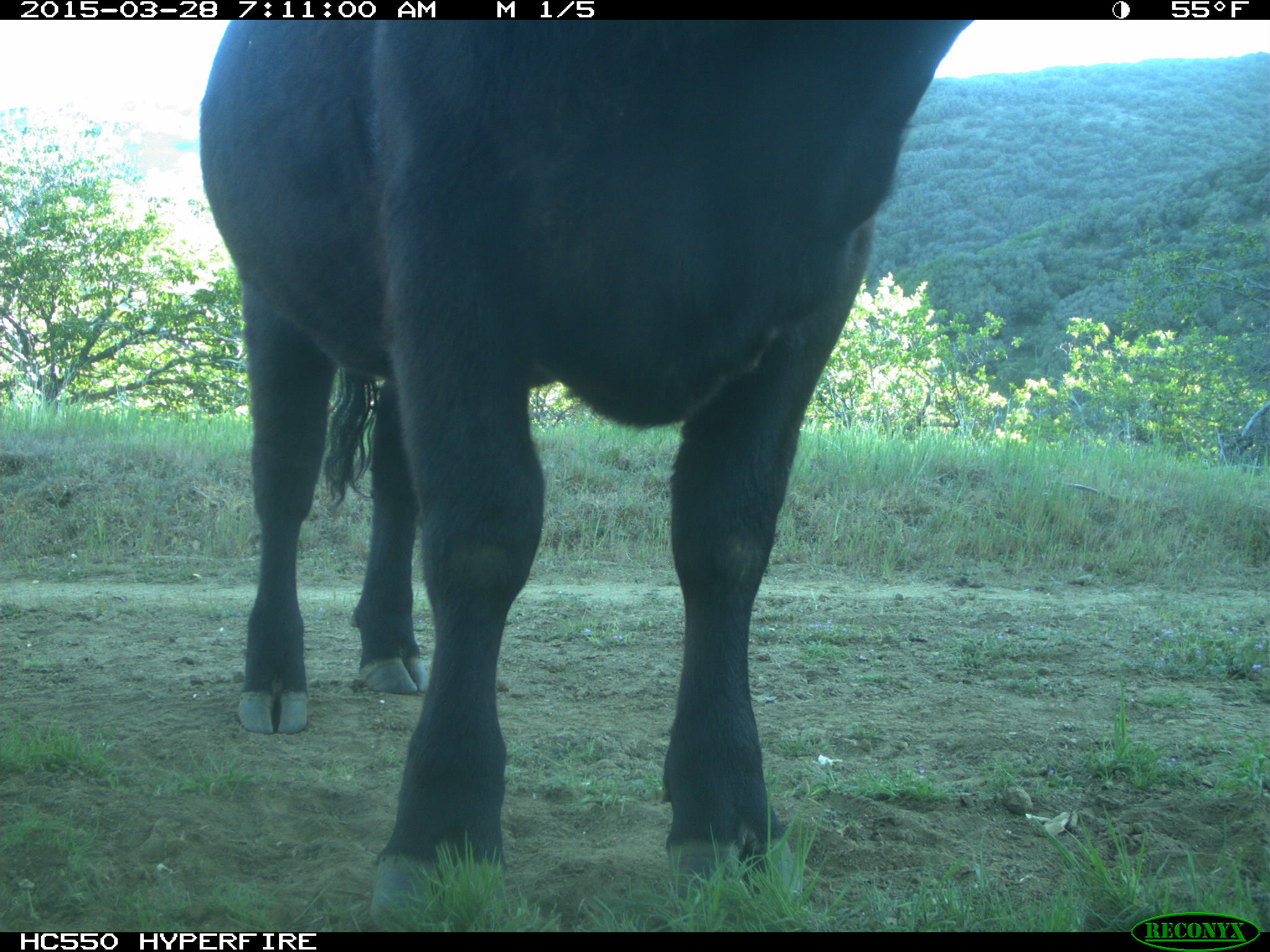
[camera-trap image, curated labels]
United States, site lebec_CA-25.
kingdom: Animalia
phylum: Chordata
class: Mammalia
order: Artiodactyla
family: Bovidae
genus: Bos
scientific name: Bos taurus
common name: domestic cow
Bos taurus (domestic cow).